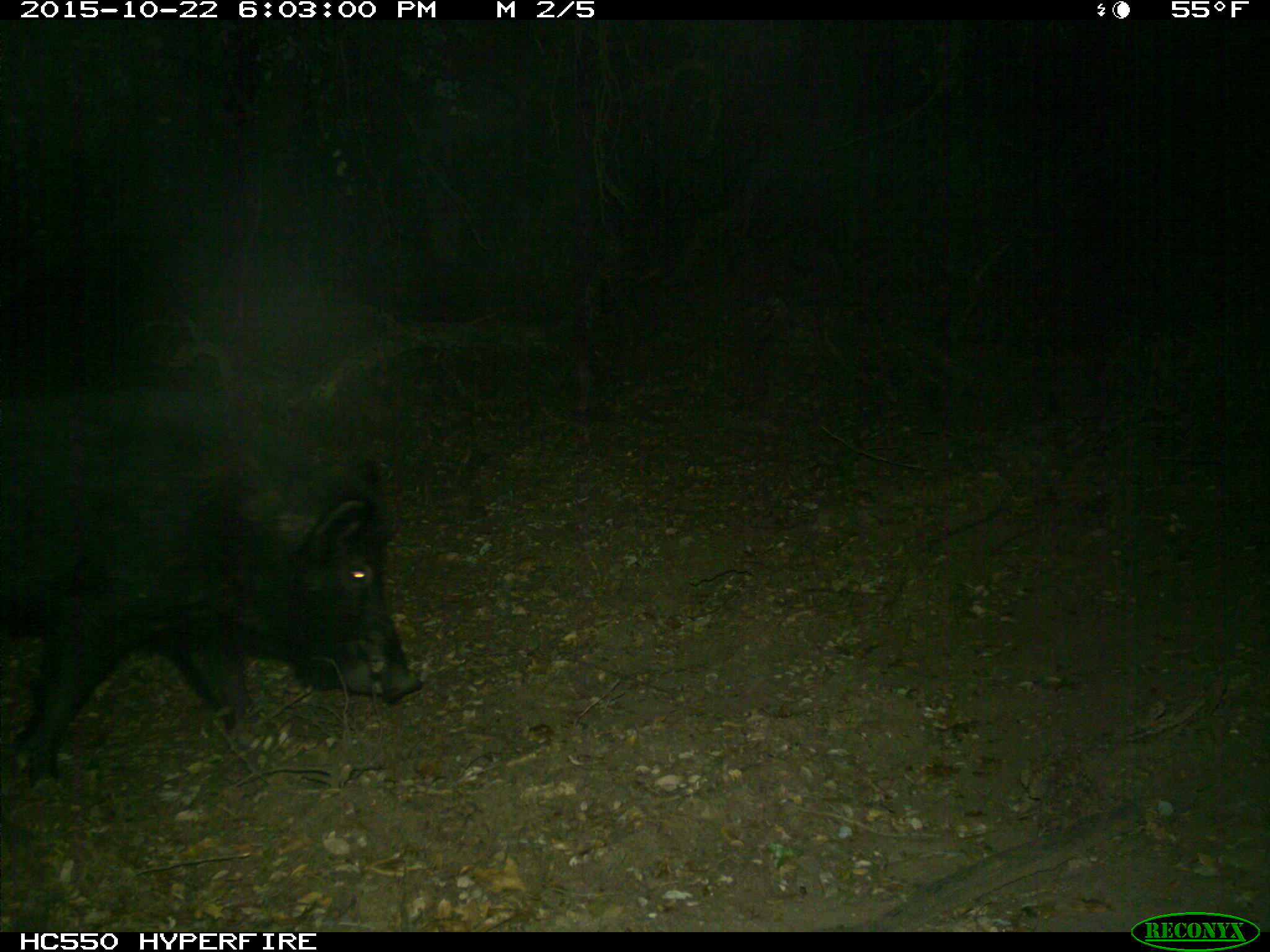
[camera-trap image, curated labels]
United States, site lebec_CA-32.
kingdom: Animalia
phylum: Chordata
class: Mammalia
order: Artiodactyla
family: Suidae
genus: Sus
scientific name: Sus scrofa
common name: wild boar